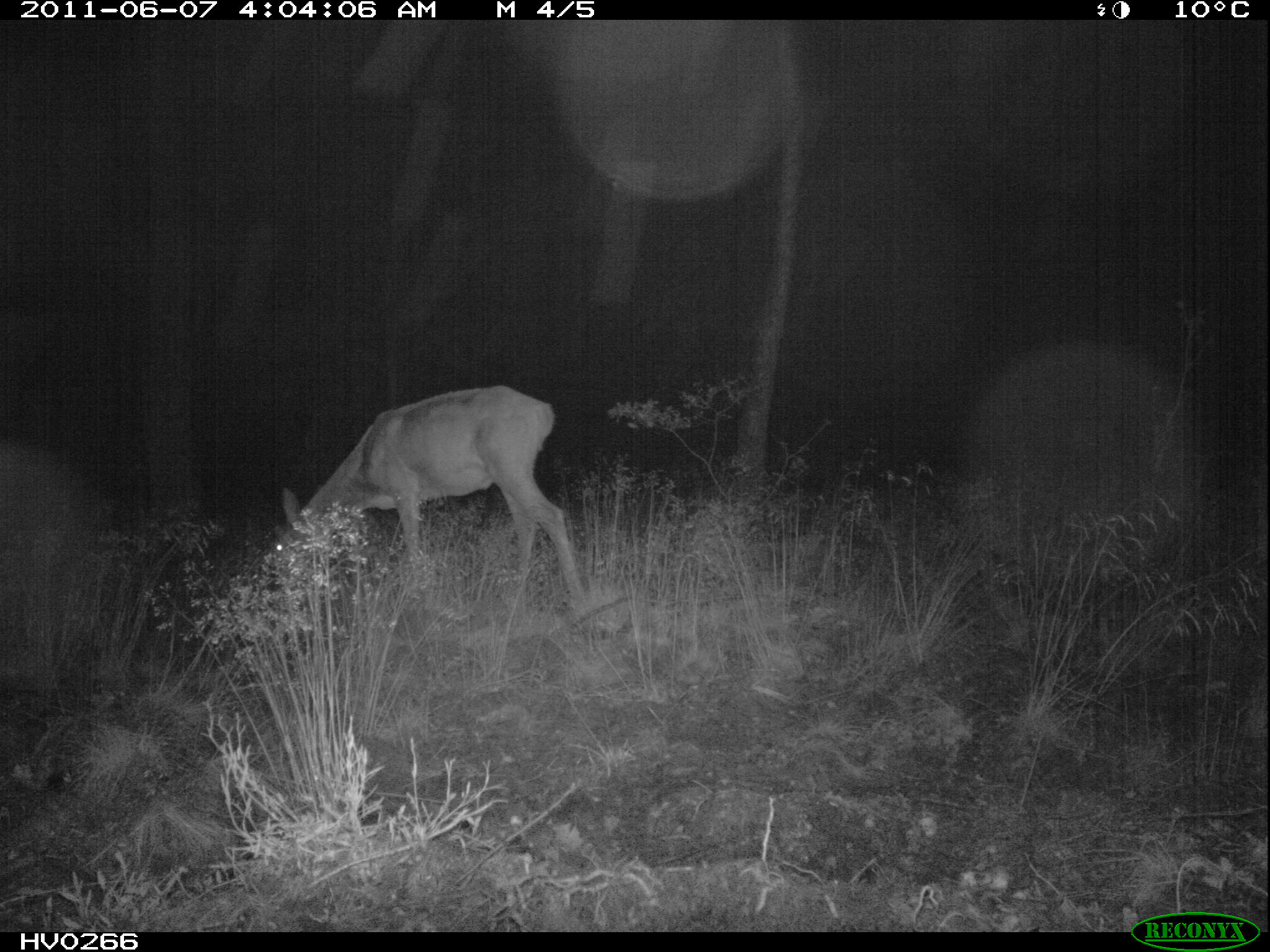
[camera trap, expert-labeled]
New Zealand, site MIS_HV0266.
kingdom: Animalia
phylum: Chordata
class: Mammalia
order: Artiodactyla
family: Cervidae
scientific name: Cervidae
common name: deer